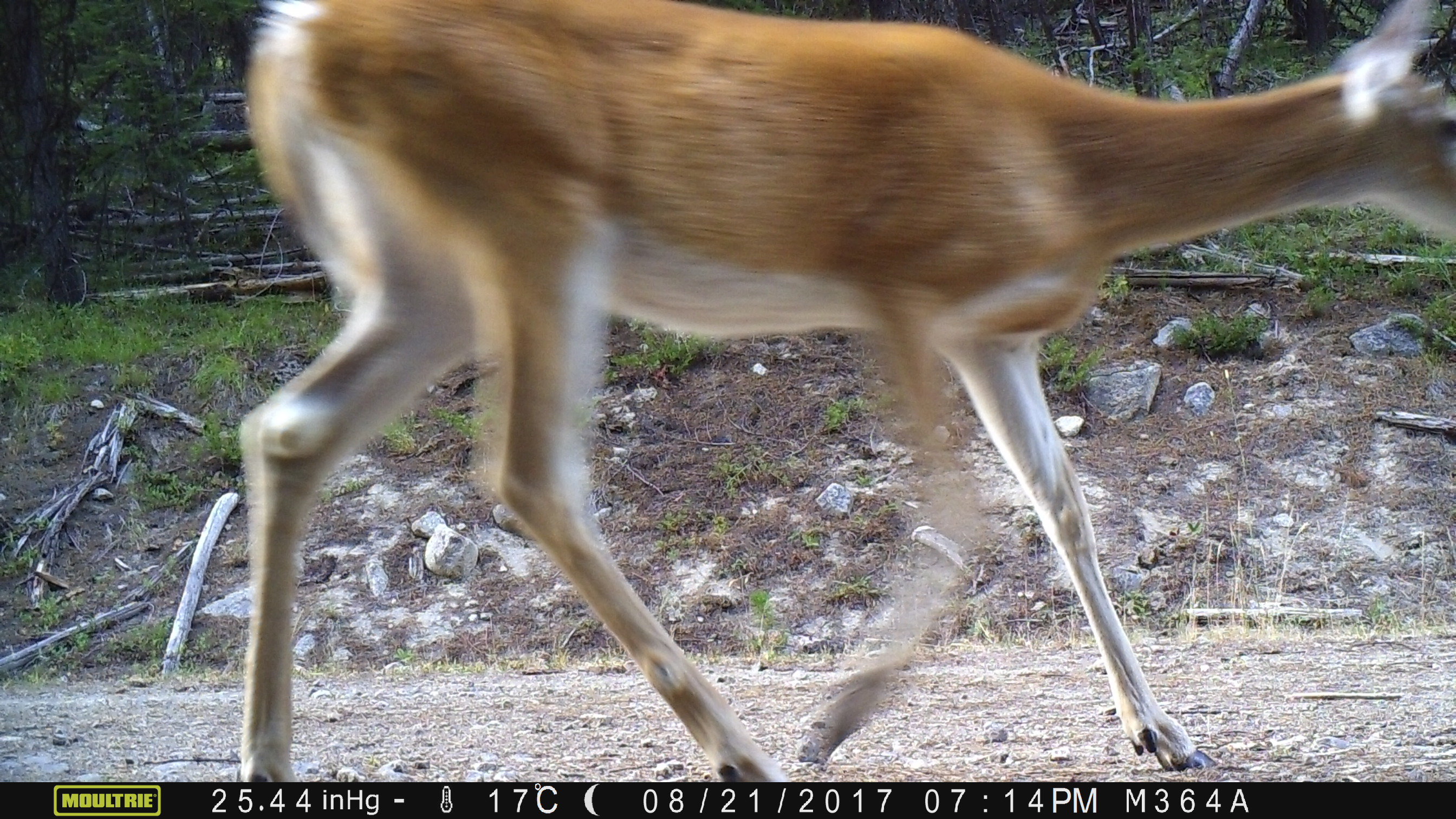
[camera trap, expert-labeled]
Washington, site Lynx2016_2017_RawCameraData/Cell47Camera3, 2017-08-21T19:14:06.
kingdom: Animalia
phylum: Chordata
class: Mammalia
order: Artiodactyla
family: Cervidae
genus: Odocoileus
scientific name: Odocoileus virginianus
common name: white-tailed deer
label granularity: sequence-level